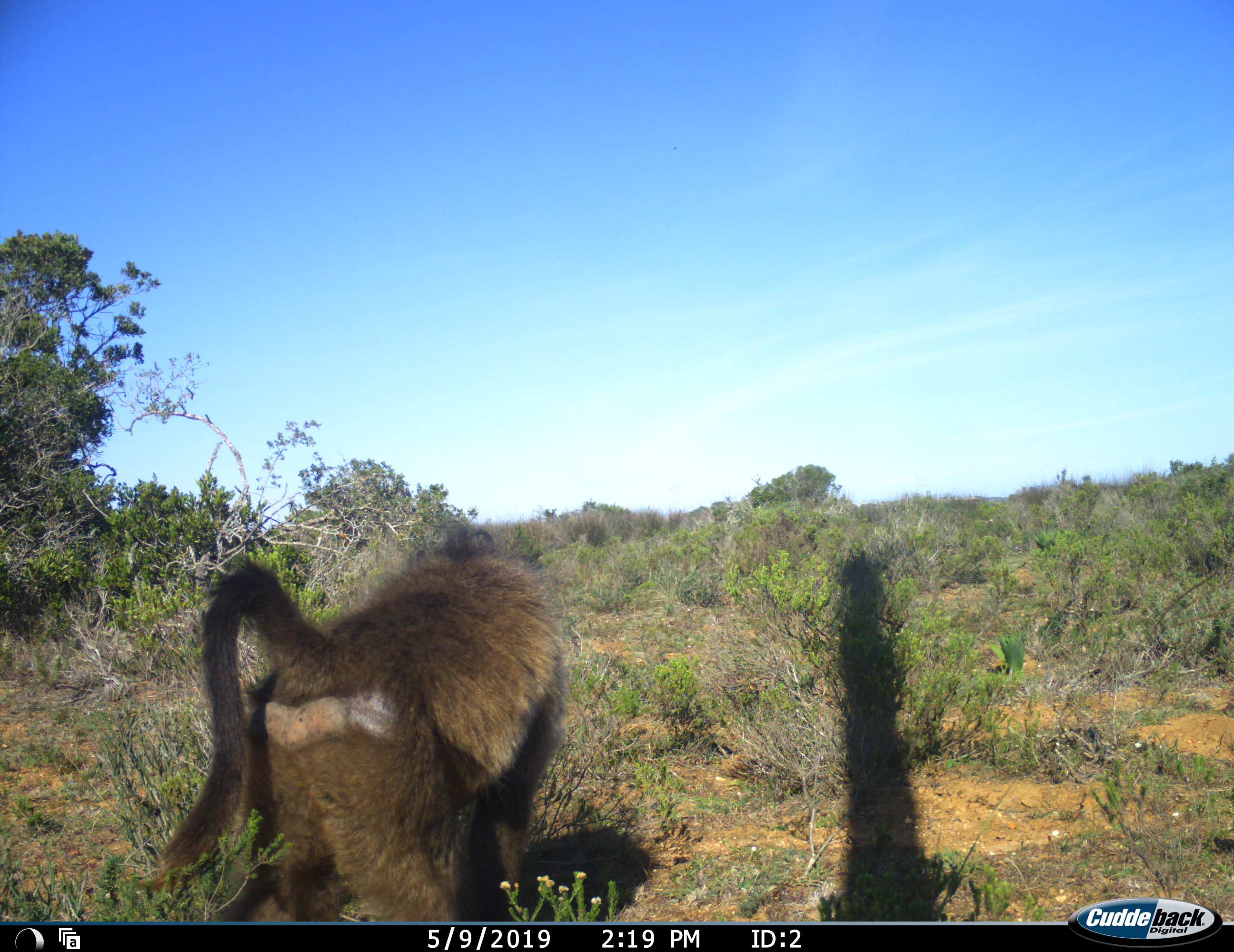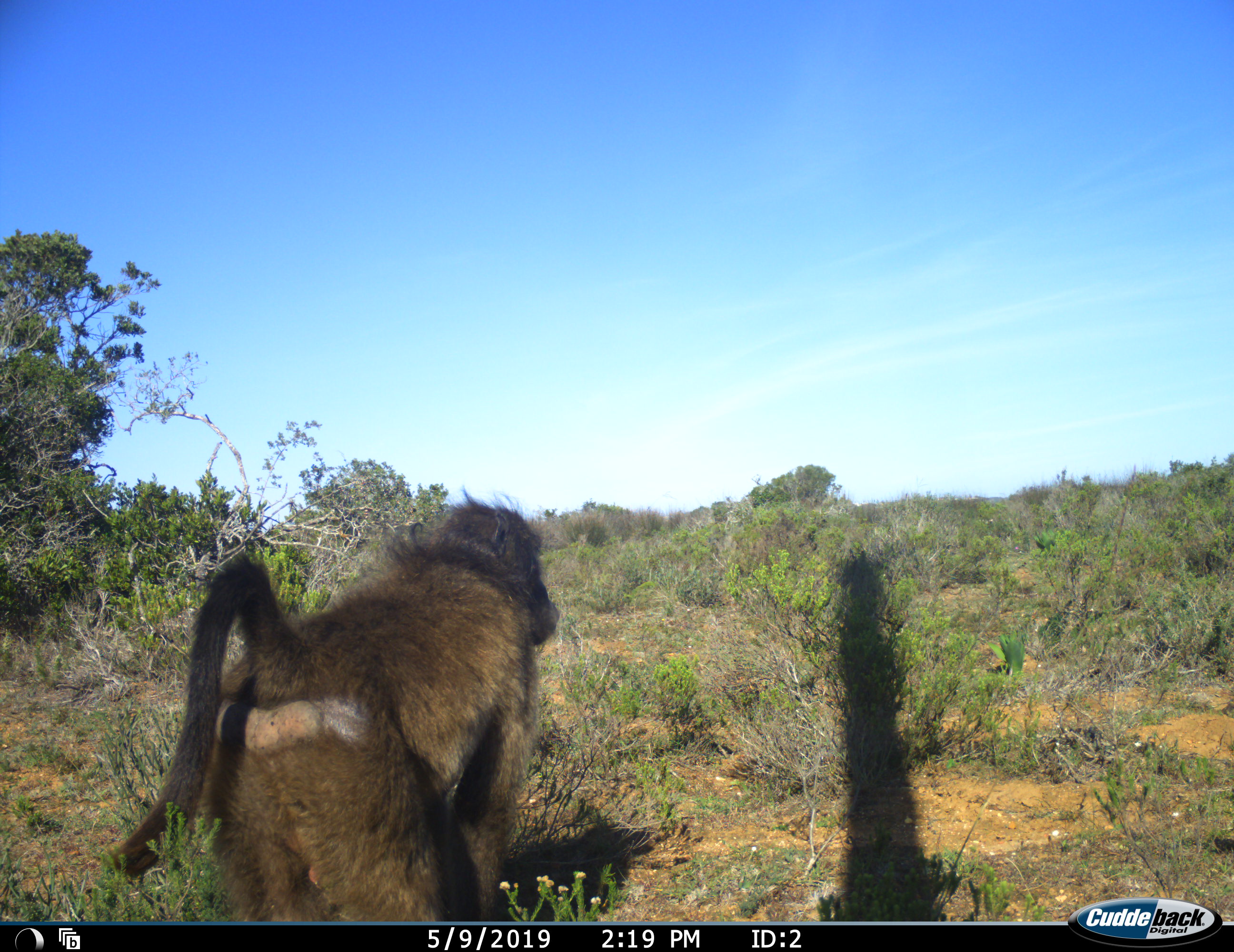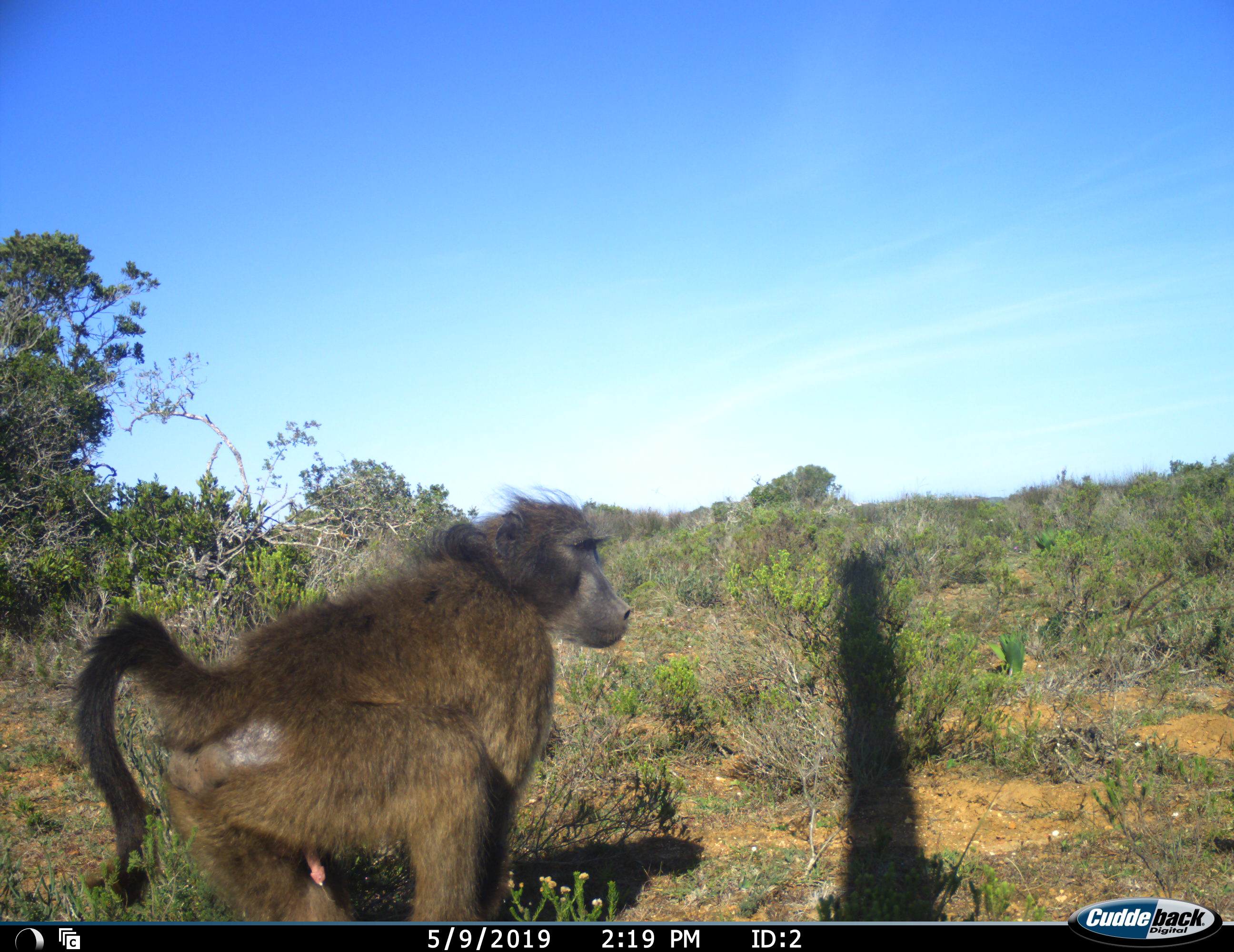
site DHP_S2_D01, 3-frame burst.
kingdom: Animalia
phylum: Chordata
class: Mammalia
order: Primates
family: Cercopithecidae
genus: Papio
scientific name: Papio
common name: baboon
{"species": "baboon (Papio)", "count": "1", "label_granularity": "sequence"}